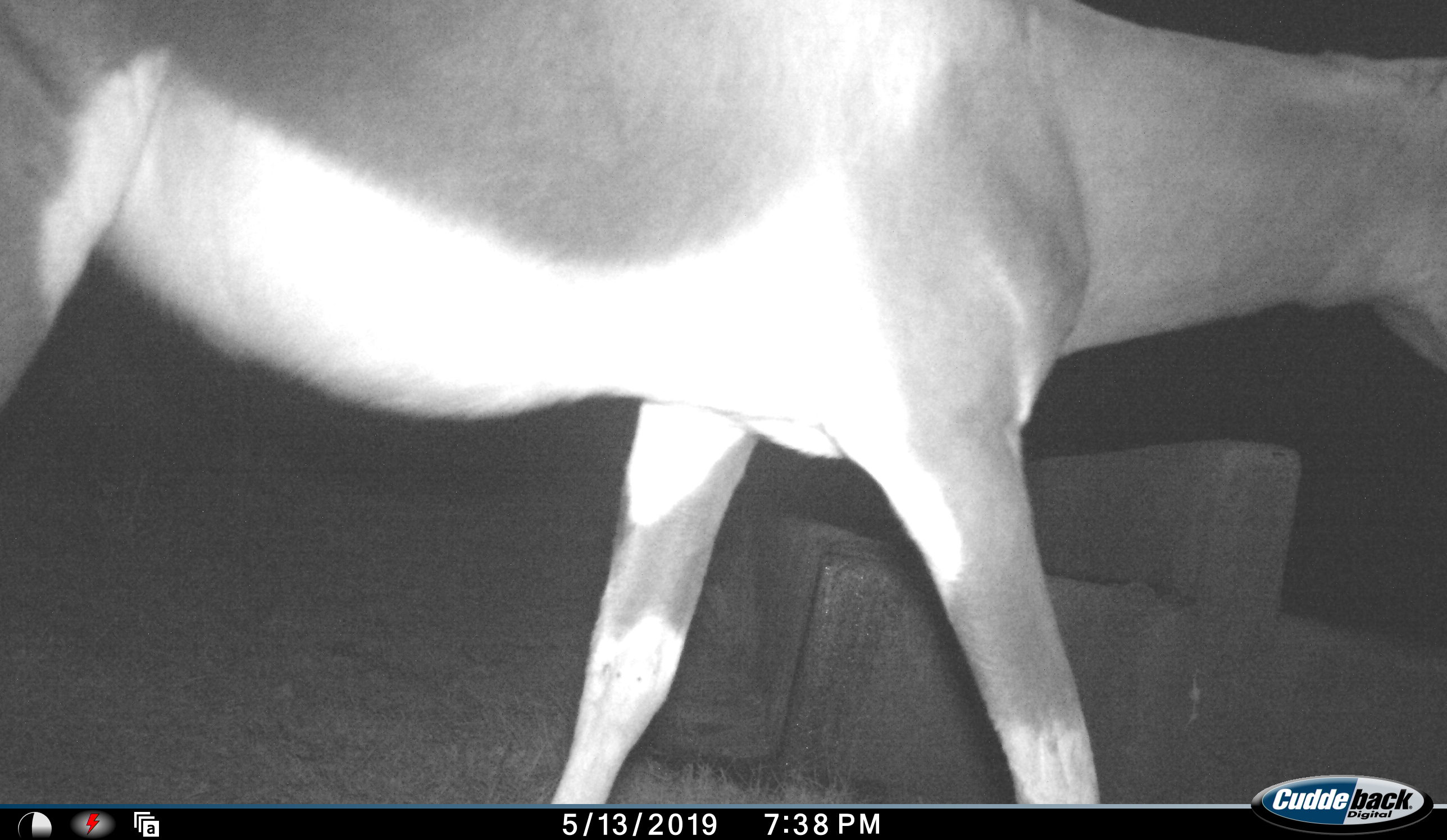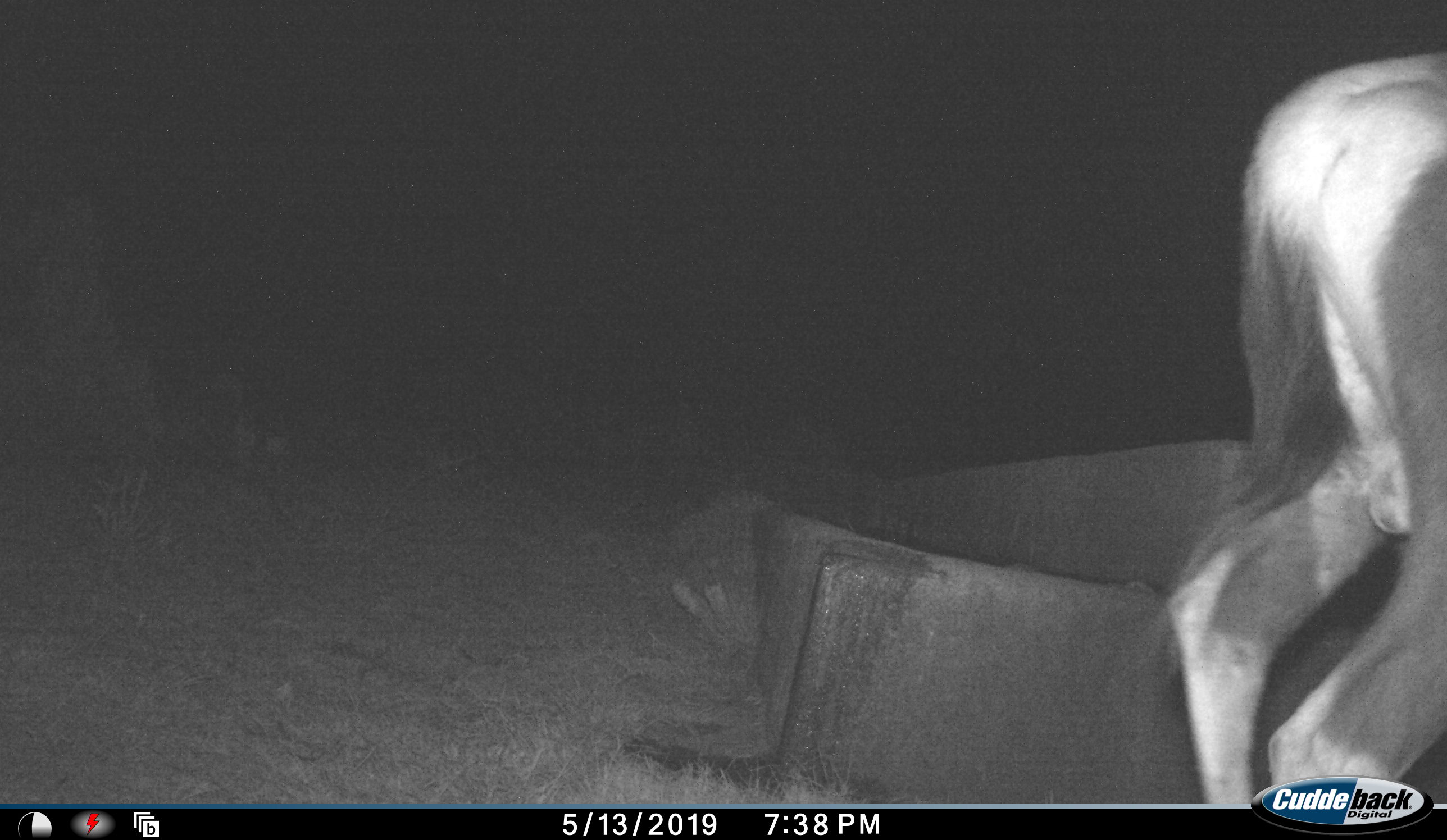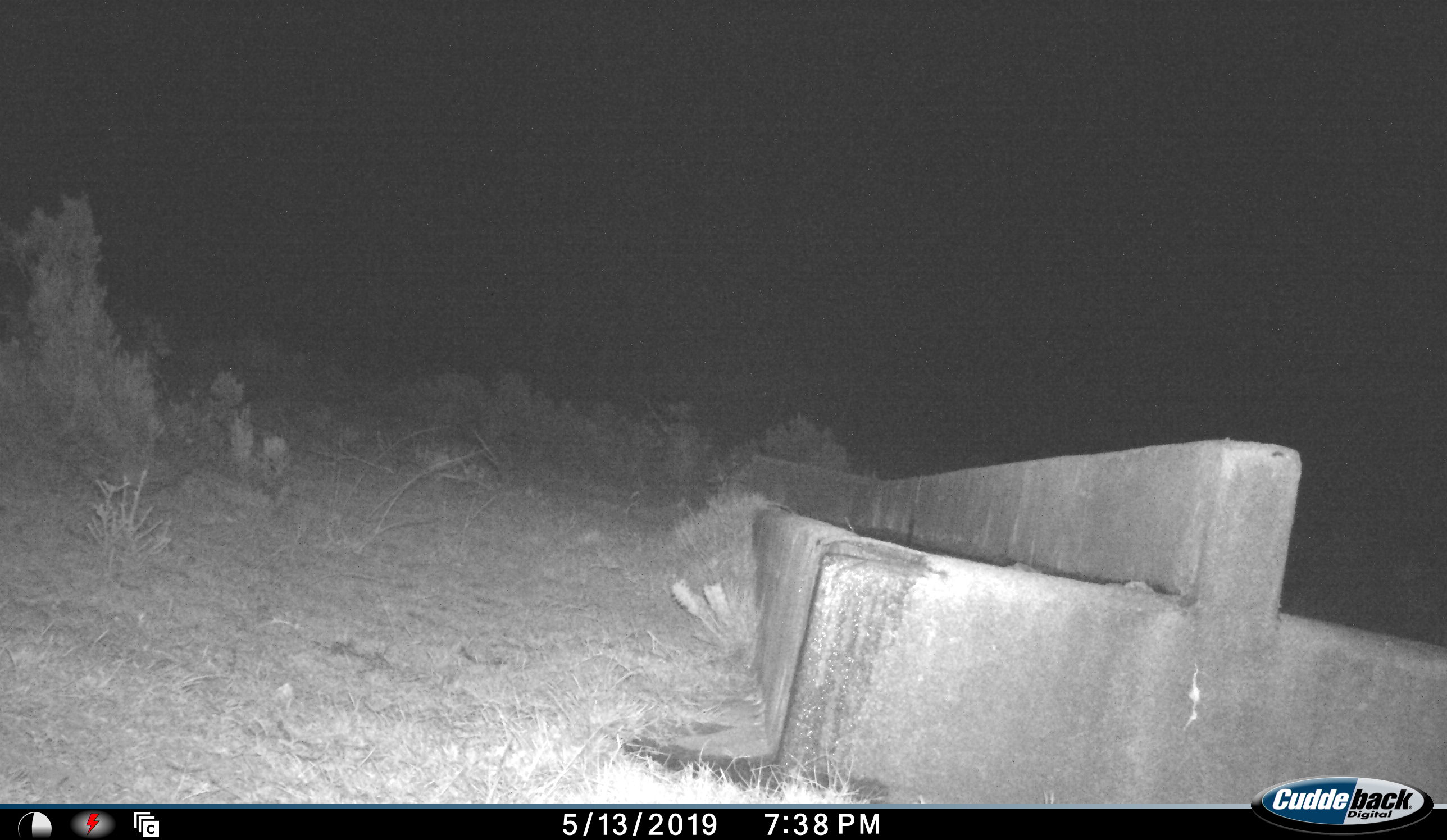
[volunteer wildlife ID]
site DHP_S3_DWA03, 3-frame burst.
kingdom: Animalia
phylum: Chordata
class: Mammalia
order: Artiodactyla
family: Bovidae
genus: Damaliscus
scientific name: Damaliscus pygargus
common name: bontebok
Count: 1.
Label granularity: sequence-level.